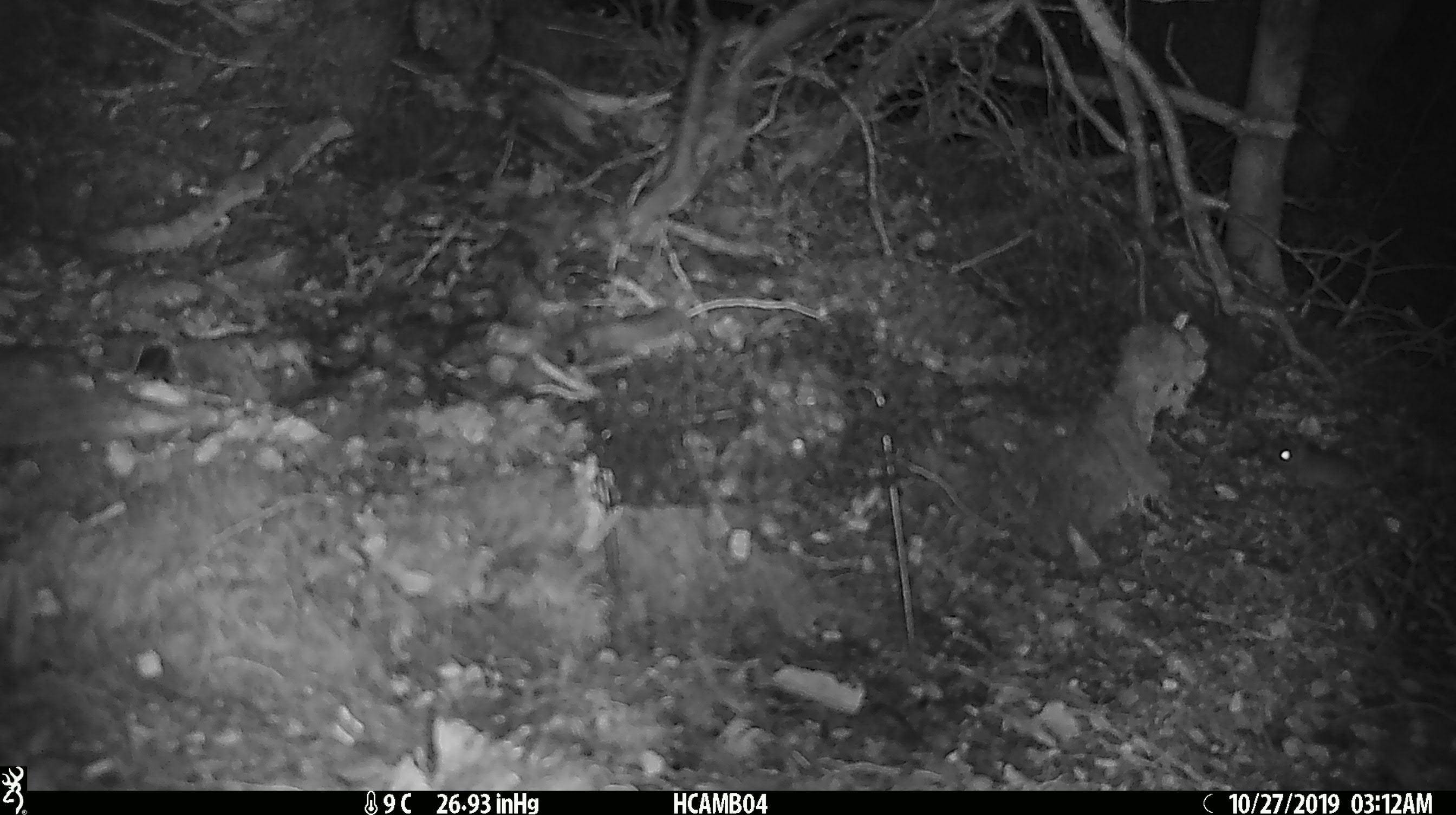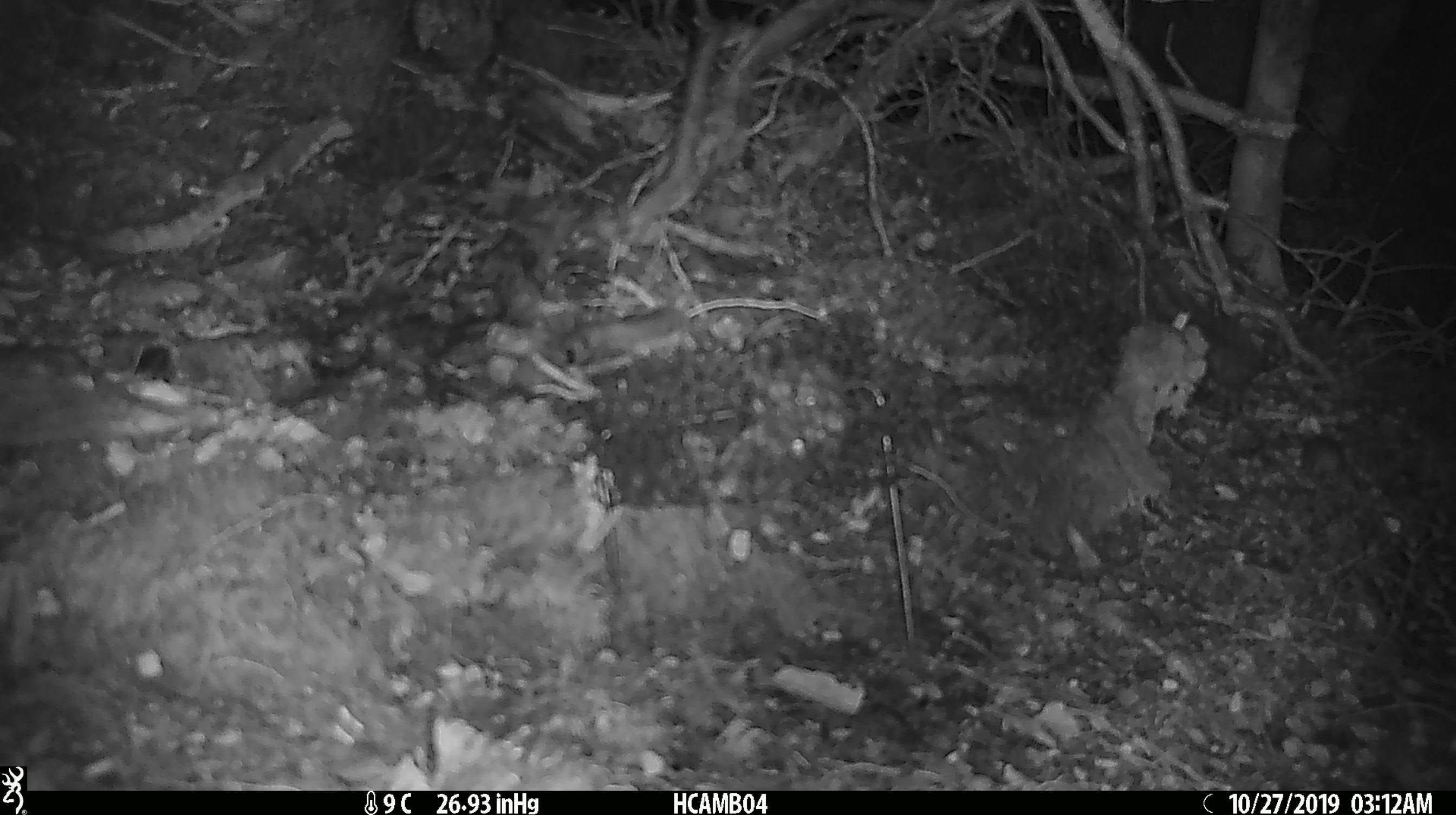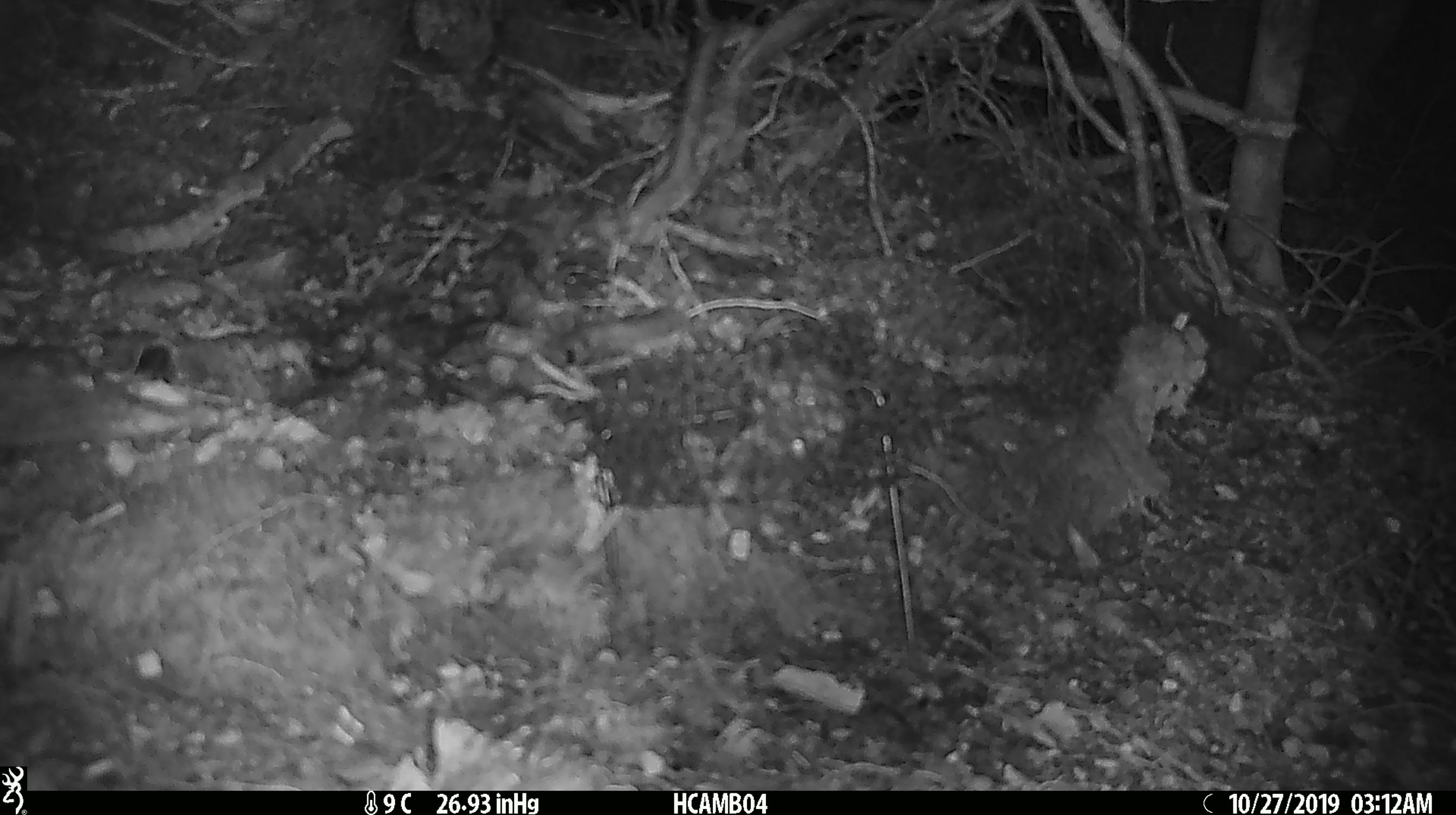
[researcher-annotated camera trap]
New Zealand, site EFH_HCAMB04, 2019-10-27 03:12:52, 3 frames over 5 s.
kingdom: Animalia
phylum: Chordata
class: Mammalia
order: Rodentia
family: Muridae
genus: Mus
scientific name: Mus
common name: mouse